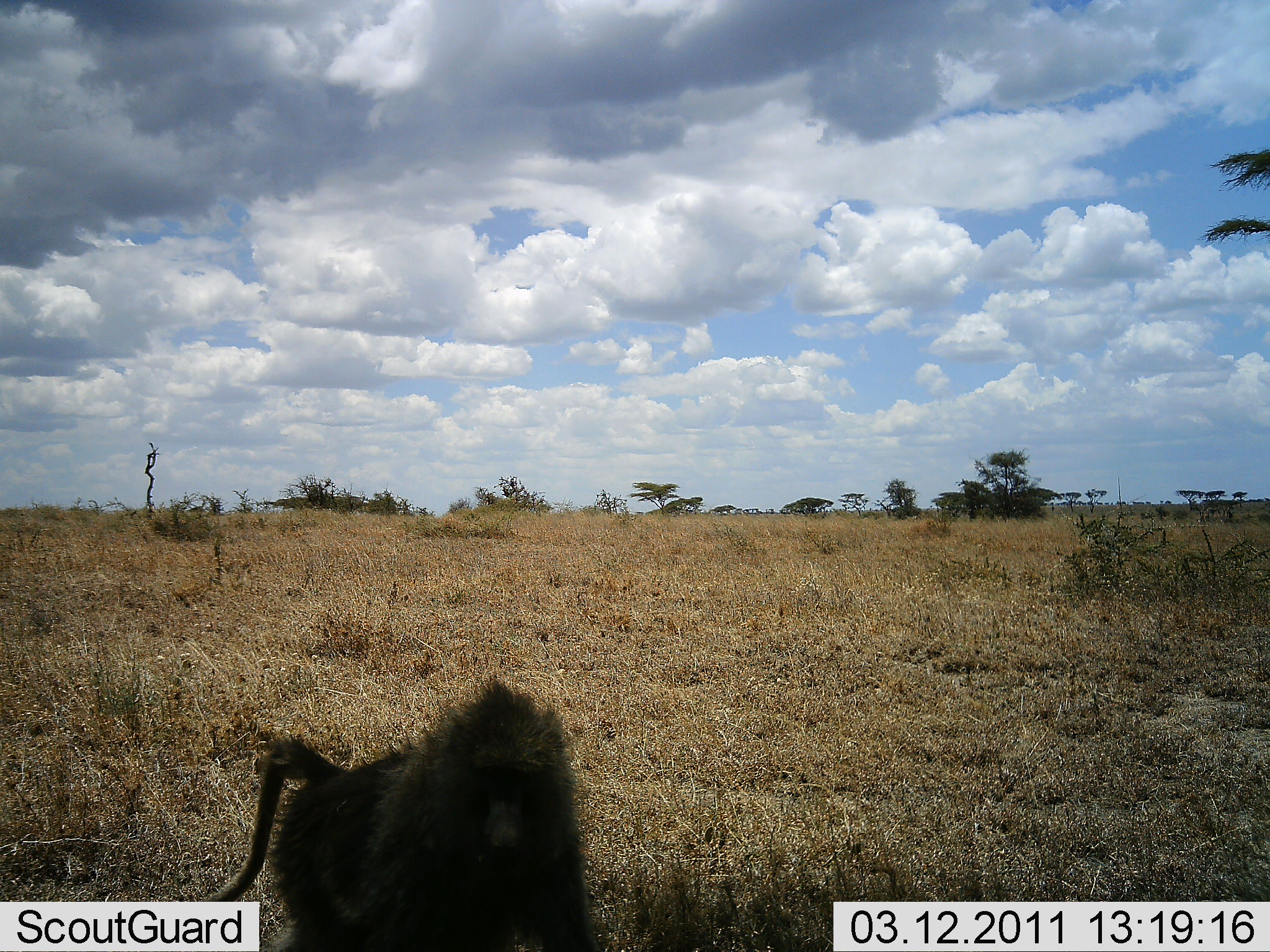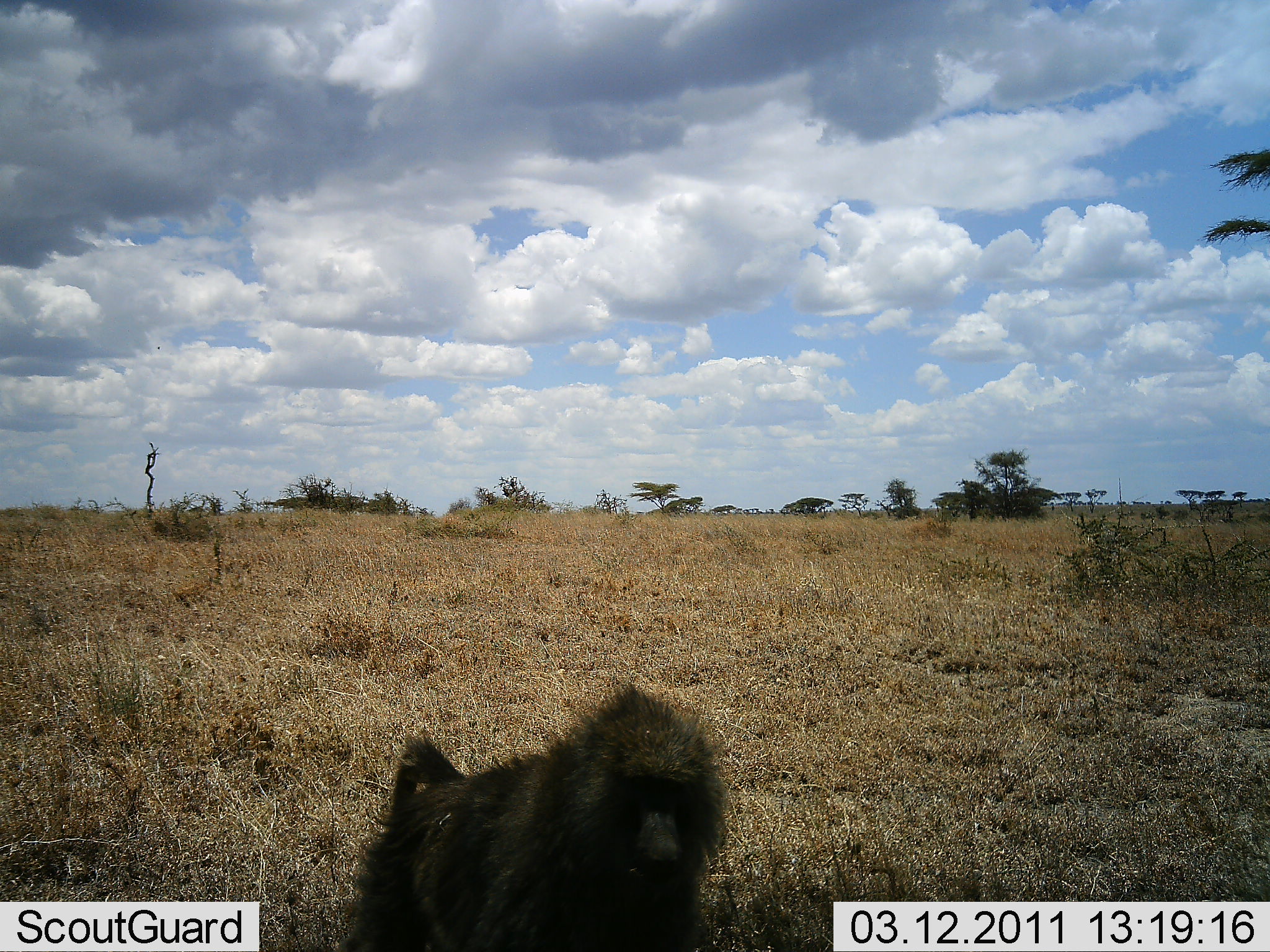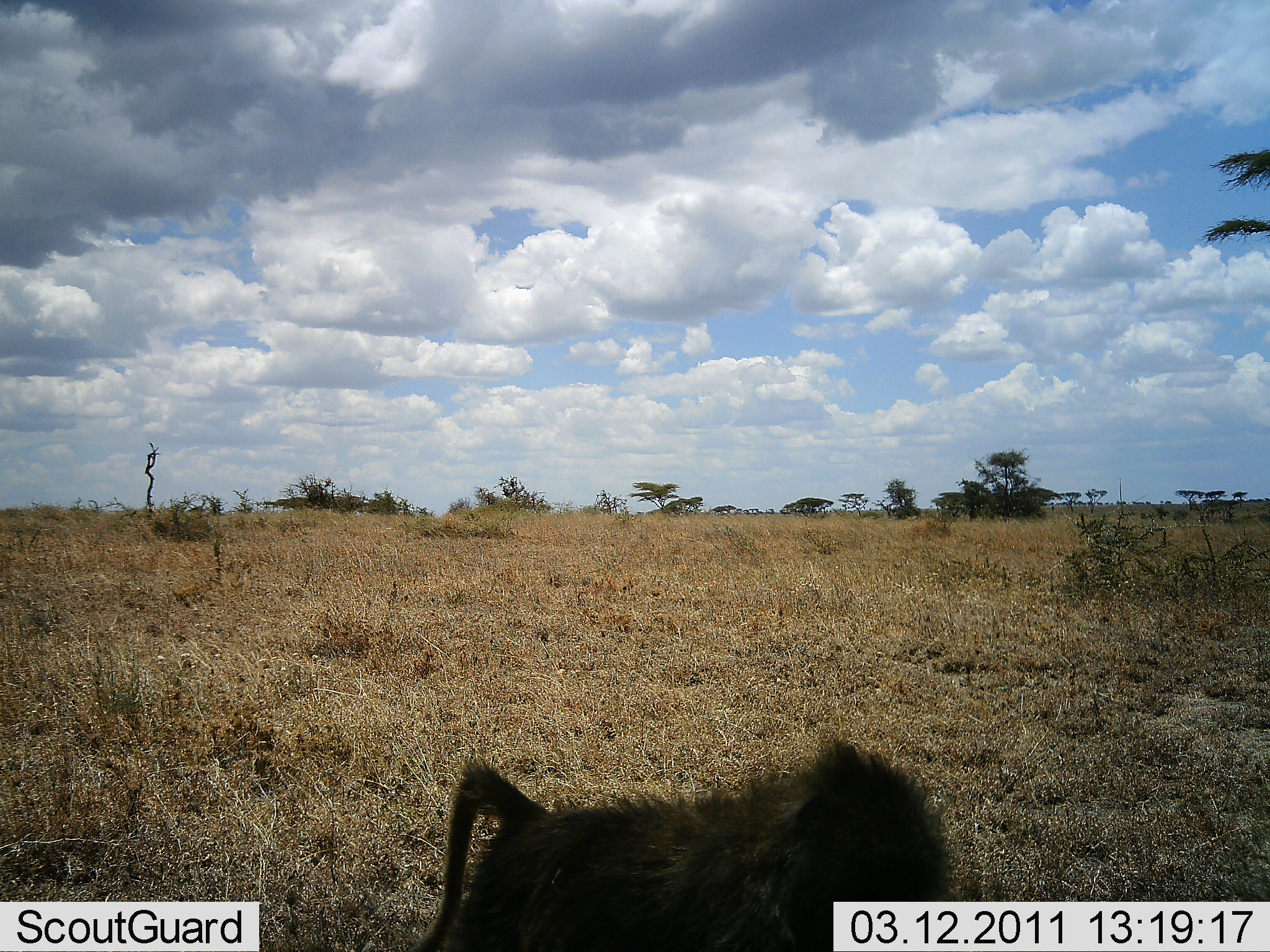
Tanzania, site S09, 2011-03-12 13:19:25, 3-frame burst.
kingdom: Animalia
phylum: Chordata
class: Mammalia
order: Primates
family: Cercopithecidae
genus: Papio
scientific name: Papio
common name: baboon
Baboon (Papio), count 1. Behavior (volunteer vote fractions): standing 0%, resting 0%, moving 90%, interacting 0%. Young present (vote fraction): 0%. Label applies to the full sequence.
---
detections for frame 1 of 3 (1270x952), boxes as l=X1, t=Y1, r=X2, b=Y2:
animal: l=187, t=674, r=603, b=952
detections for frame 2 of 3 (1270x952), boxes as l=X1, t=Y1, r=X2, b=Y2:
animal: l=335, t=682, r=729, b=952